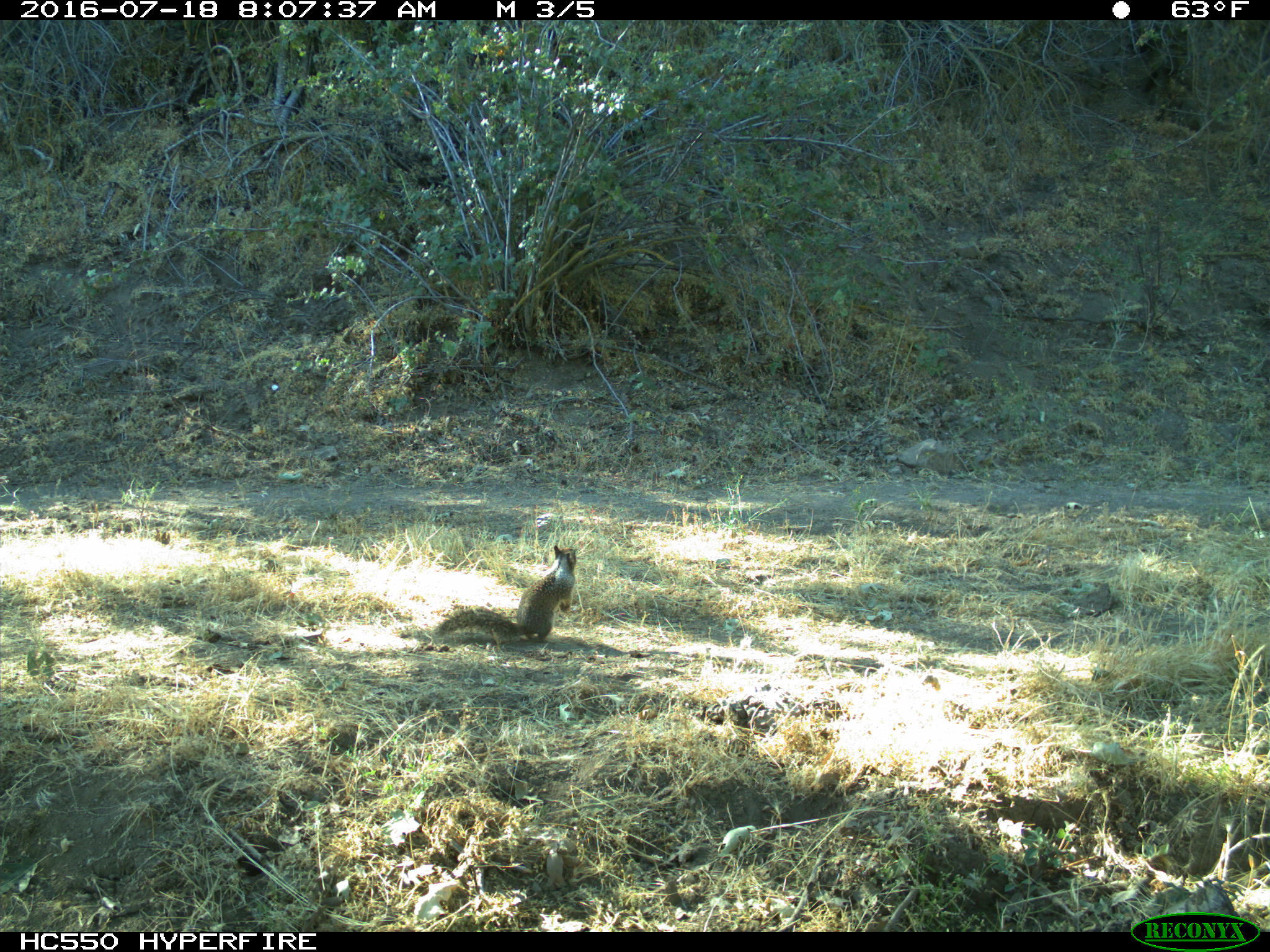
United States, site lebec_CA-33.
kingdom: Animalia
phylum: Chordata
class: Mammalia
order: Rodentia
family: Sciuridae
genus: Otospermophilus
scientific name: Otospermophilus beecheyi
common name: california ground squirrel